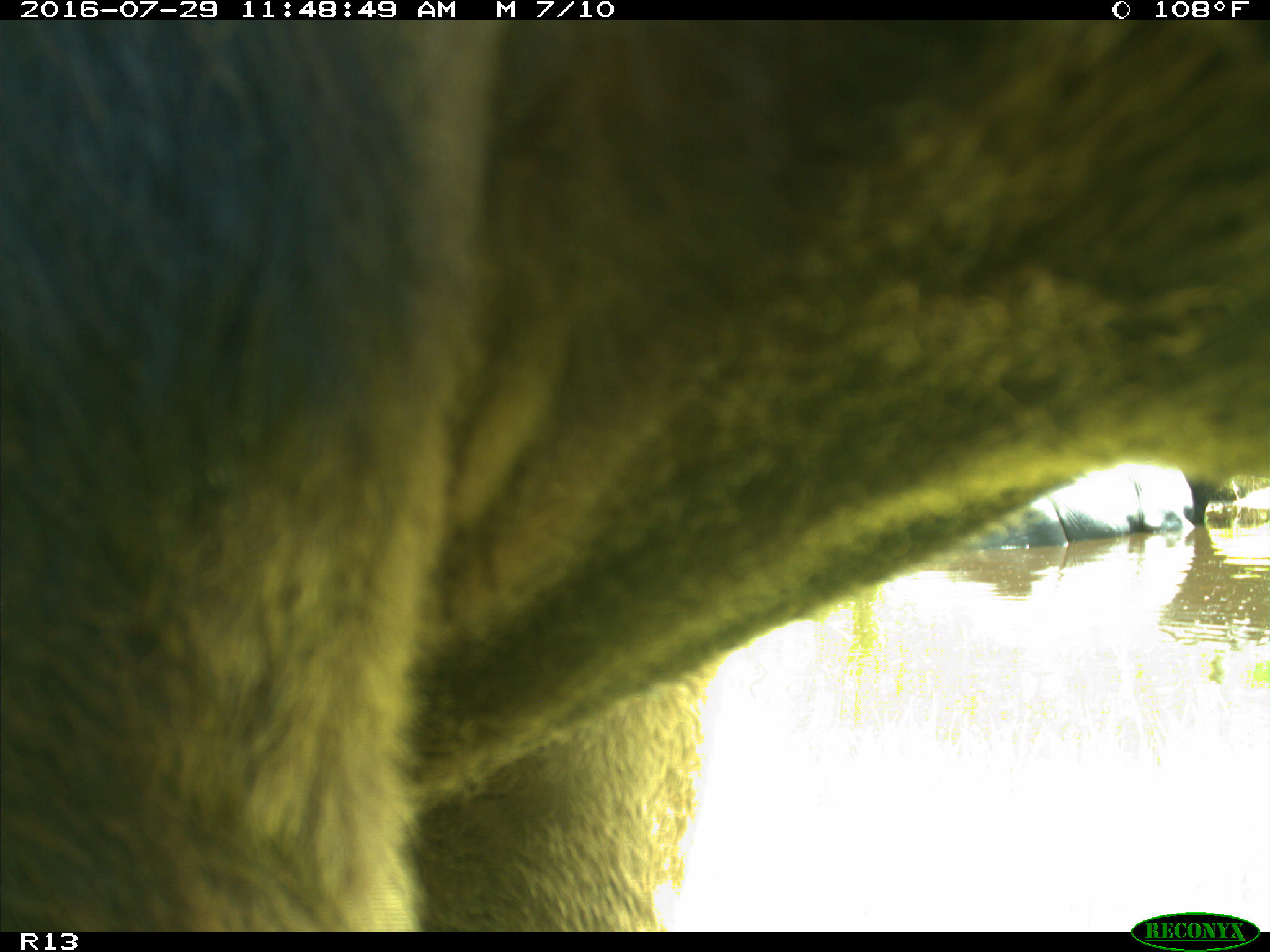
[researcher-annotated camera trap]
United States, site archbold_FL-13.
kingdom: Animalia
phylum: Chordata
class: Mammalia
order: Artiodactyla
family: Bovidae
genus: Bos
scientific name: Bos taurus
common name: domestic cow